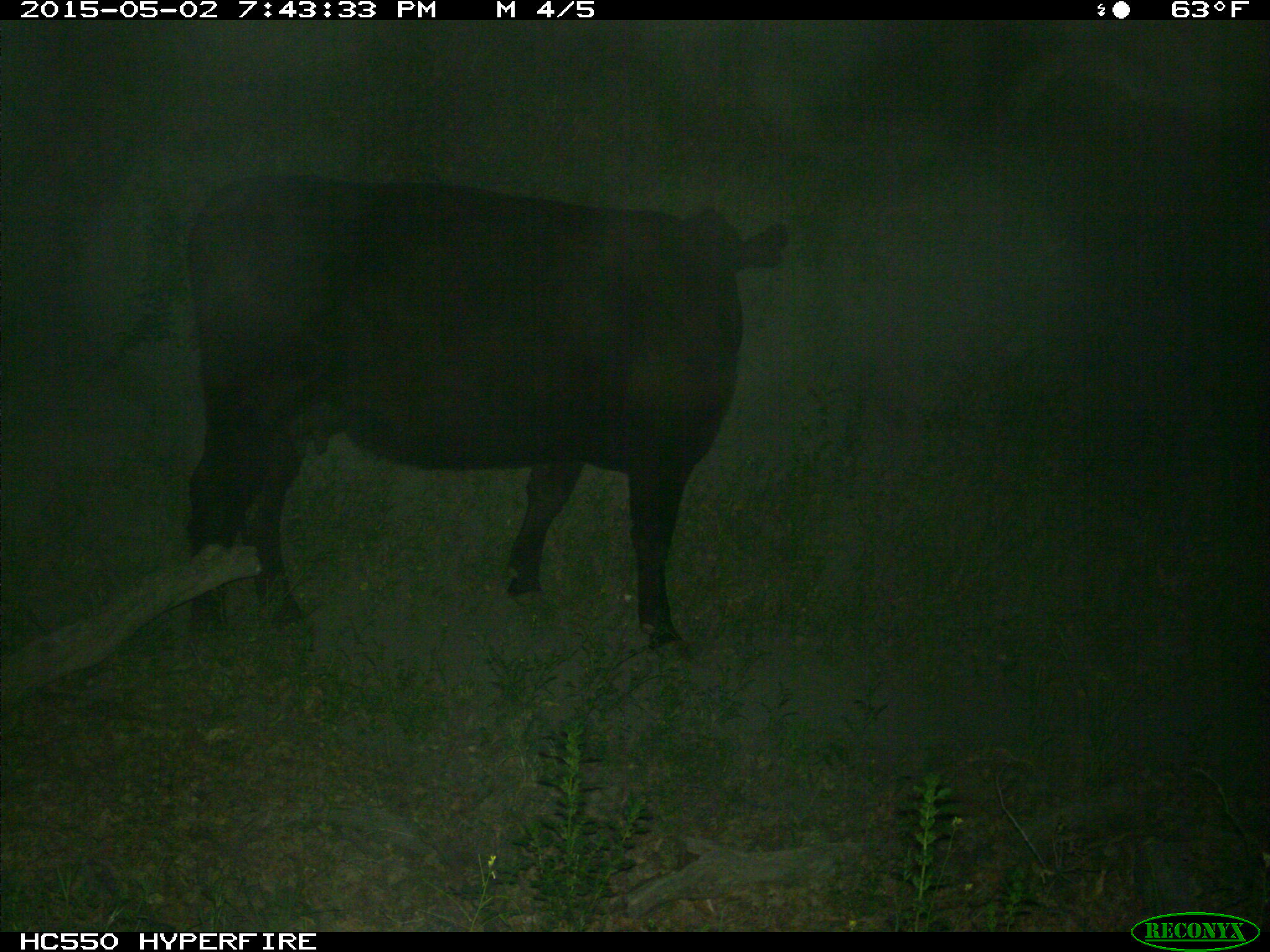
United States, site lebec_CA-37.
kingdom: Animalia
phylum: Chordata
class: Mammalia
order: Artiodactyla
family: Bovidae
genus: Bos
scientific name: Bos taurus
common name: domestic cow